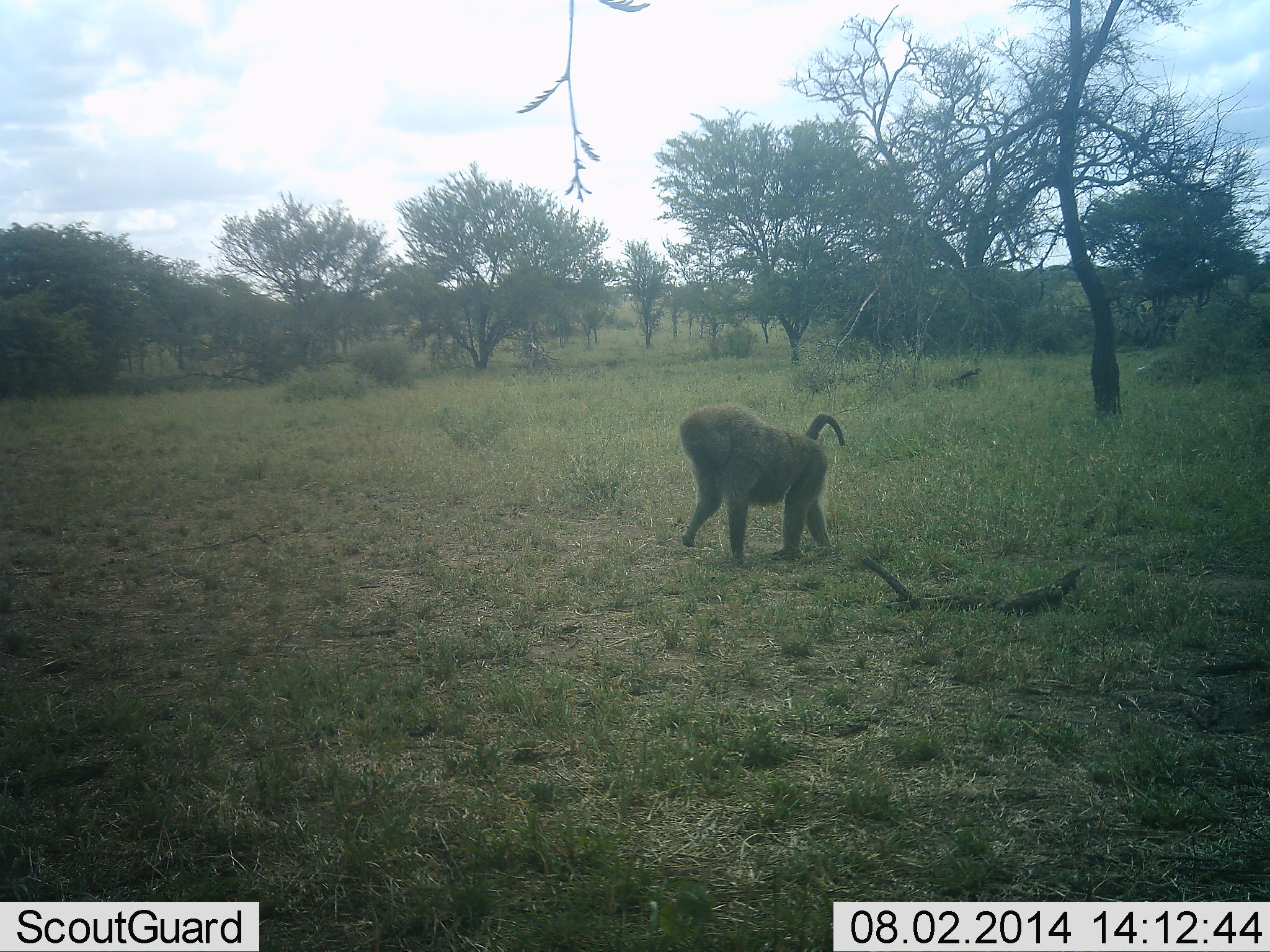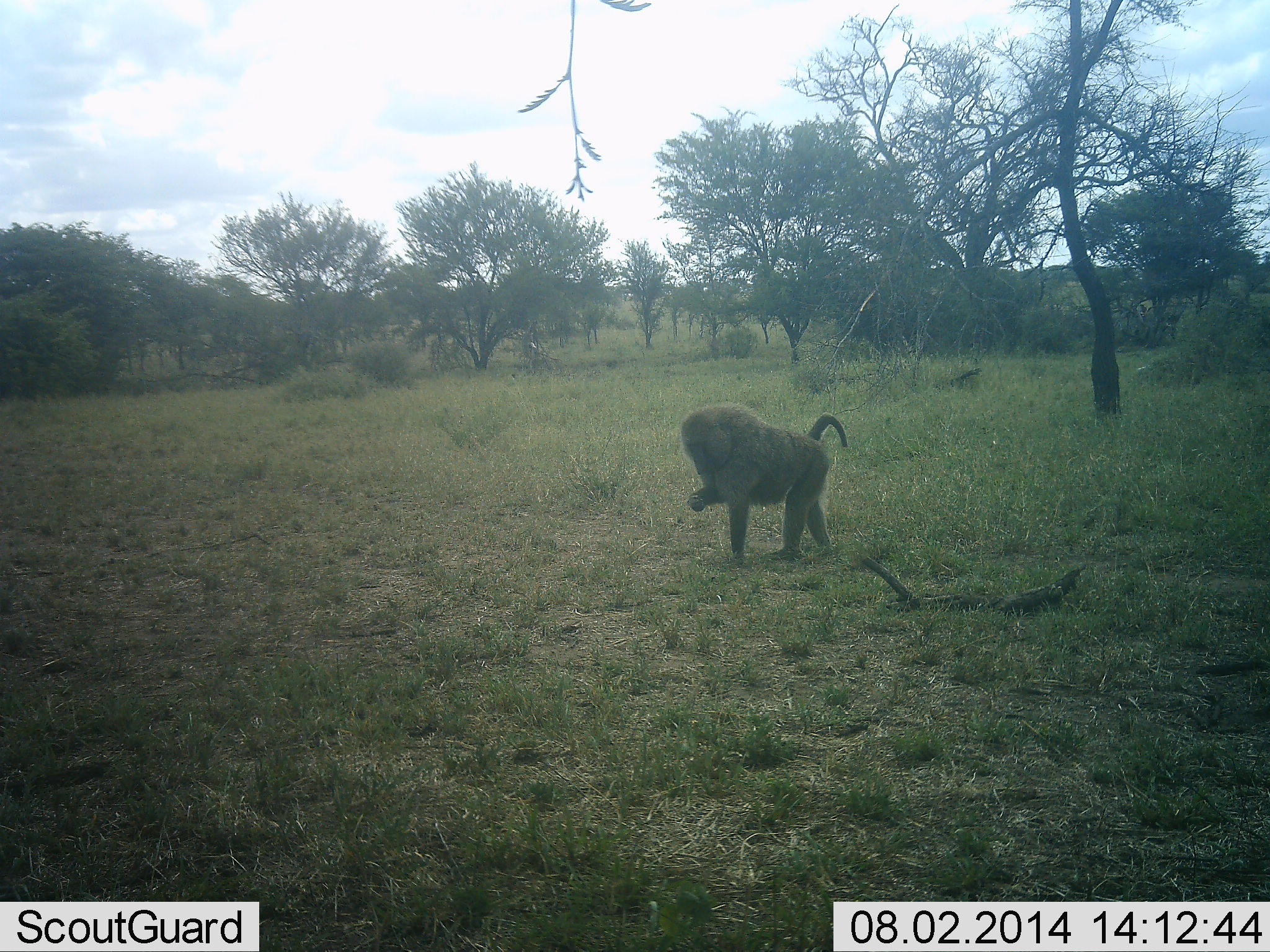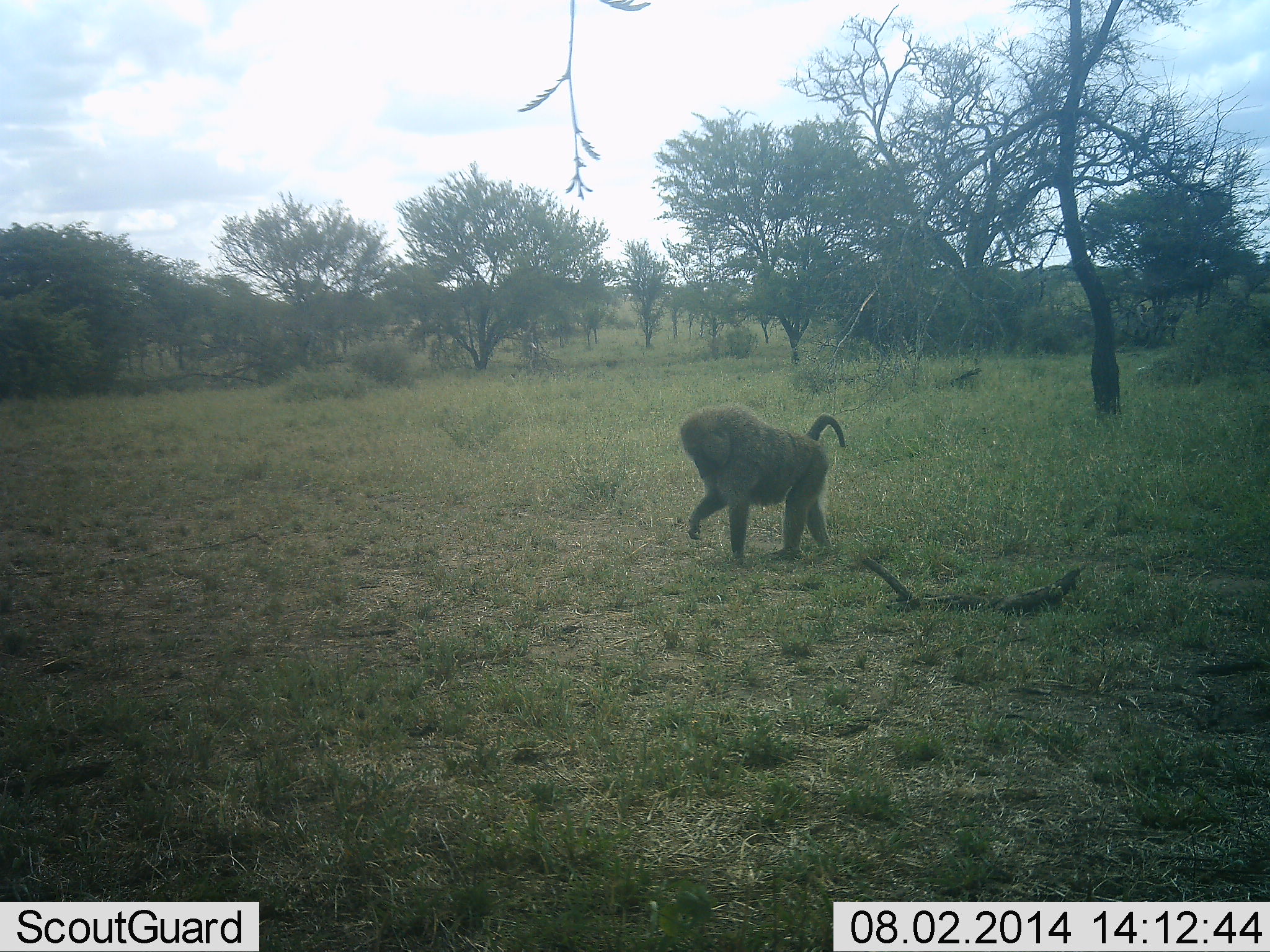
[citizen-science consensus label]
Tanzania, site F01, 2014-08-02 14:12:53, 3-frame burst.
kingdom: Animalia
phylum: Chordata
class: Mammalia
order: Primates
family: Cercopithecidae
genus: Papio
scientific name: Papio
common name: baboon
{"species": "baboon (Papio)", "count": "1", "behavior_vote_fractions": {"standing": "50%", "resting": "0%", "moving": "10%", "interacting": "0%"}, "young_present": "0%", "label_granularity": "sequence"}